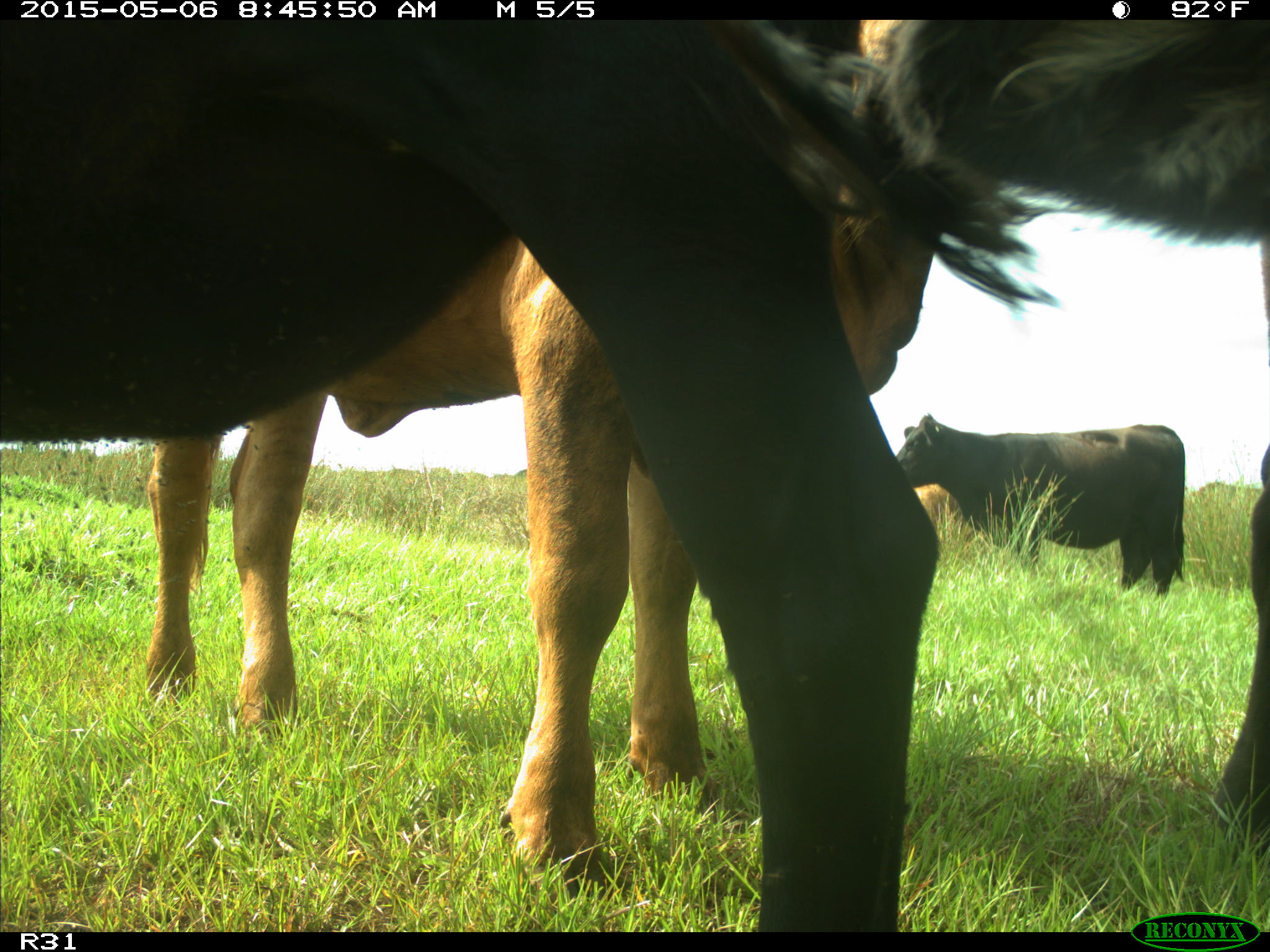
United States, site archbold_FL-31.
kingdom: Animalia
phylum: Chordata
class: Mammalia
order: Artiodactyla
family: Bovidae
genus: Bos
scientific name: Bos taurus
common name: domestic cow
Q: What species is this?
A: Bos taurus (domestic cow).